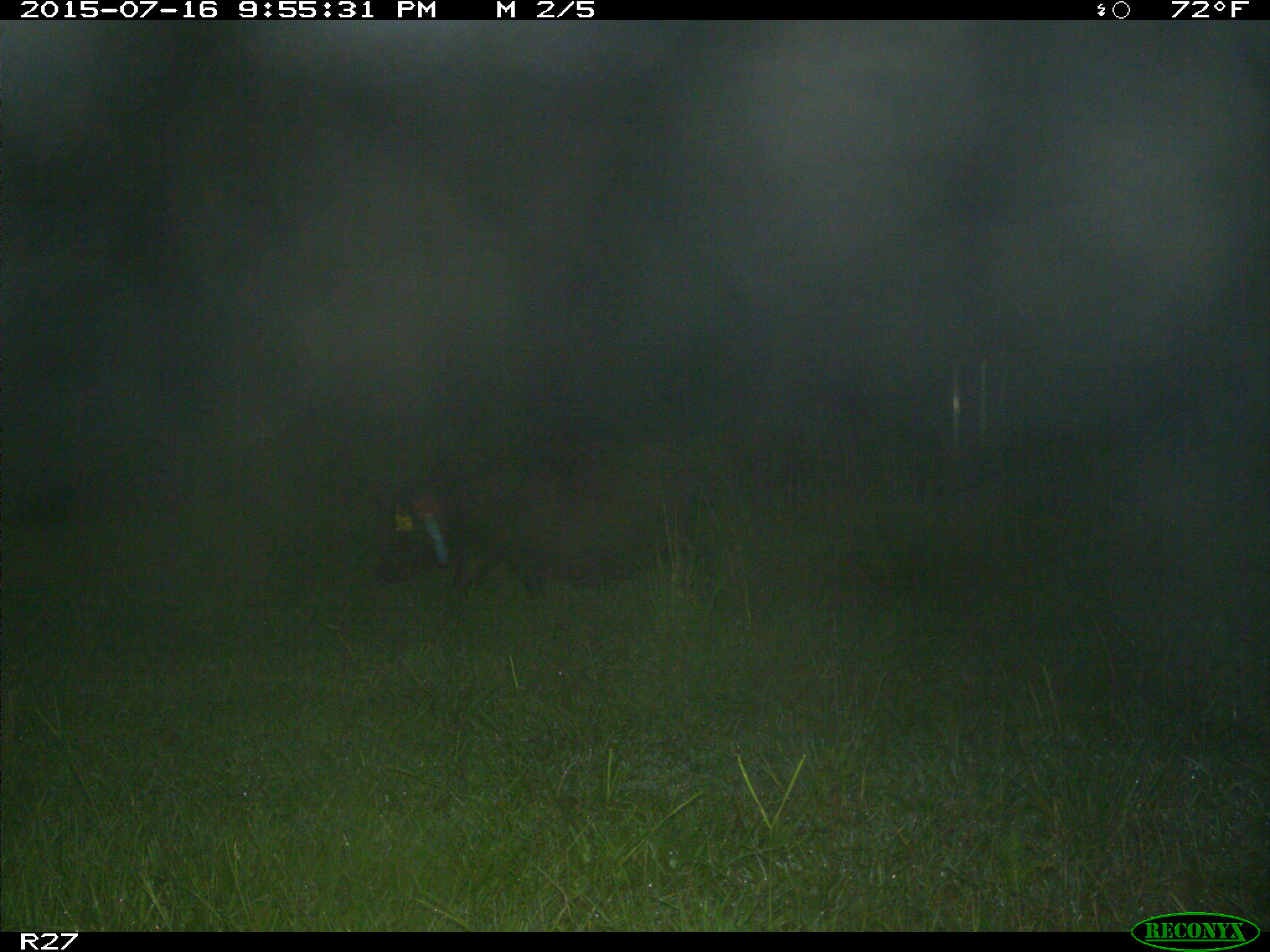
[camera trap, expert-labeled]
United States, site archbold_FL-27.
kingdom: Animalia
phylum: Chordata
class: Mammalia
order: Artiodactyla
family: Suidae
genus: Sus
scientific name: Sus scrofa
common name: wild boar